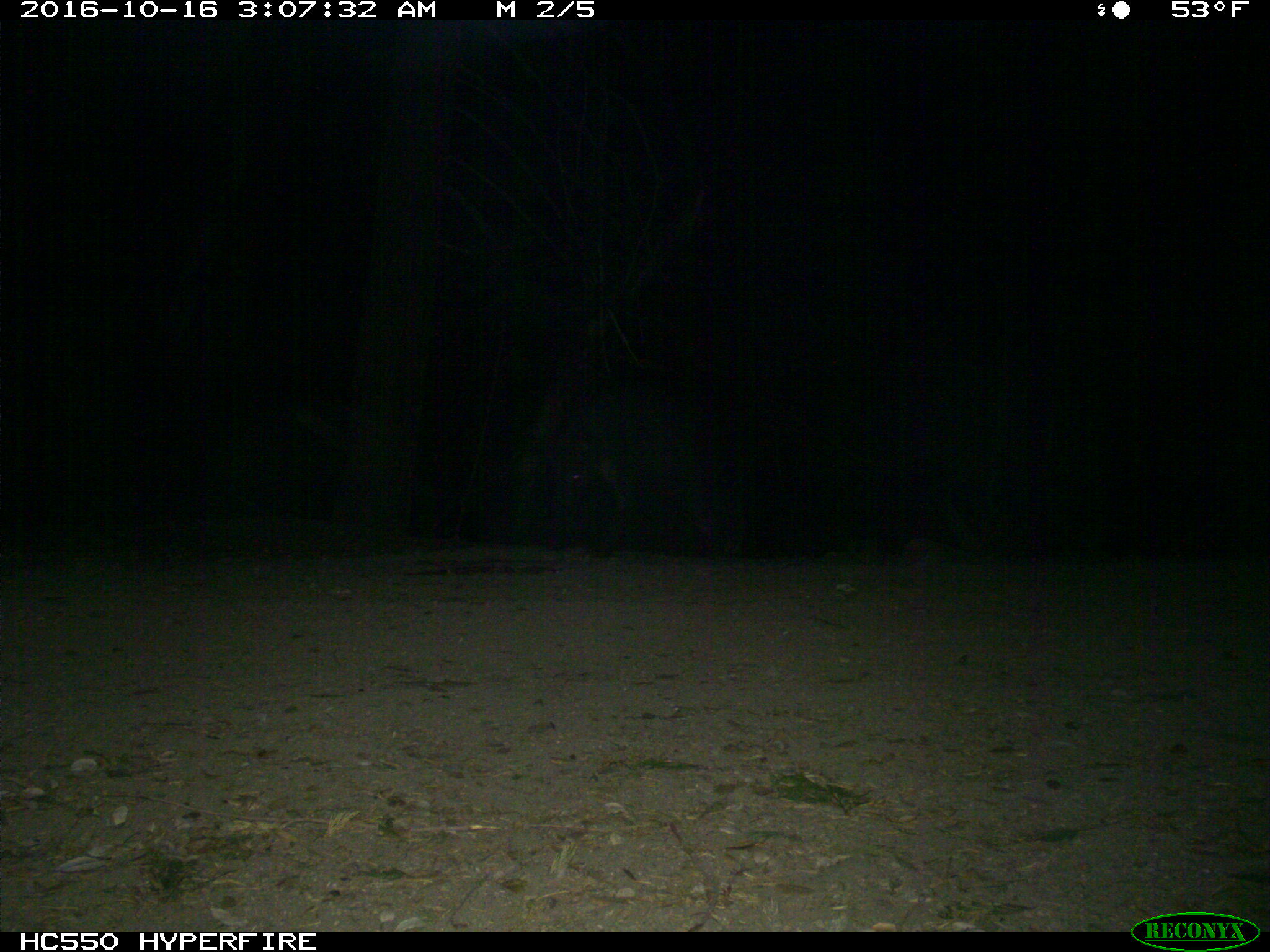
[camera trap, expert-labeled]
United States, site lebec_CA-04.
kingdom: Animalia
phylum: Chordata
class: Mammalia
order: Artiodactyla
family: Suidae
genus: Sus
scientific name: Sus scrofa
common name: wild boar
Sus scrofa (wild boar).